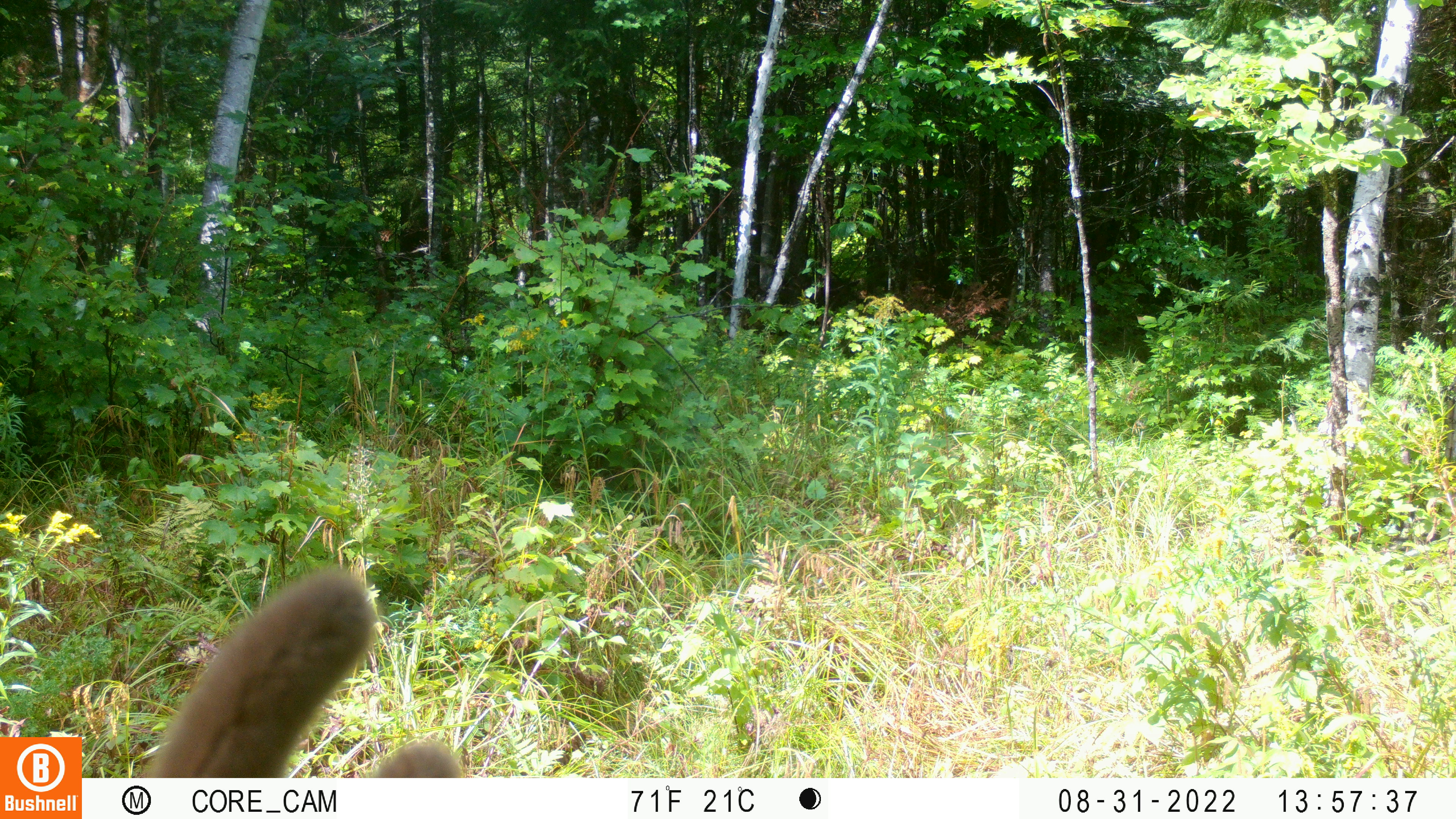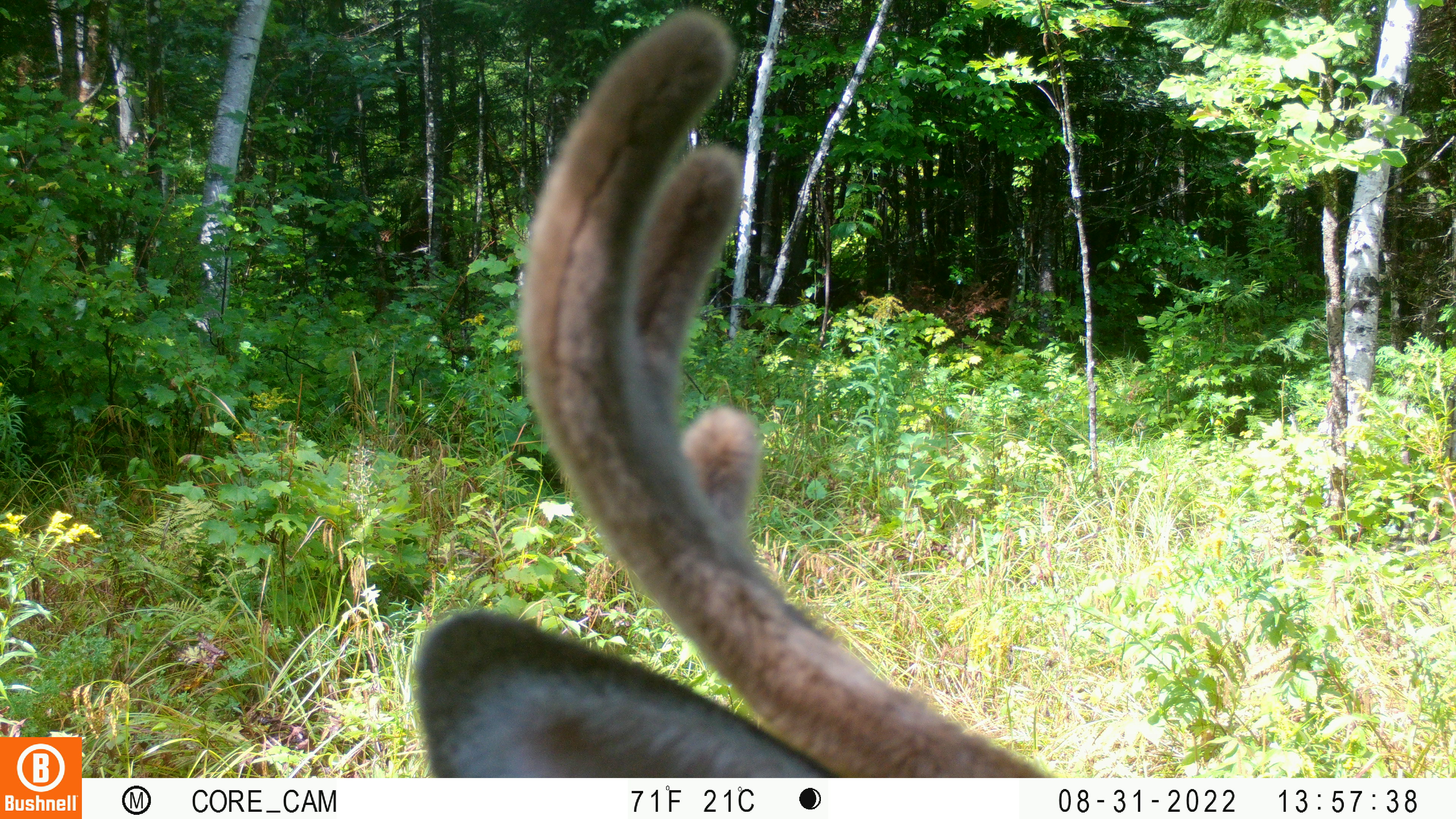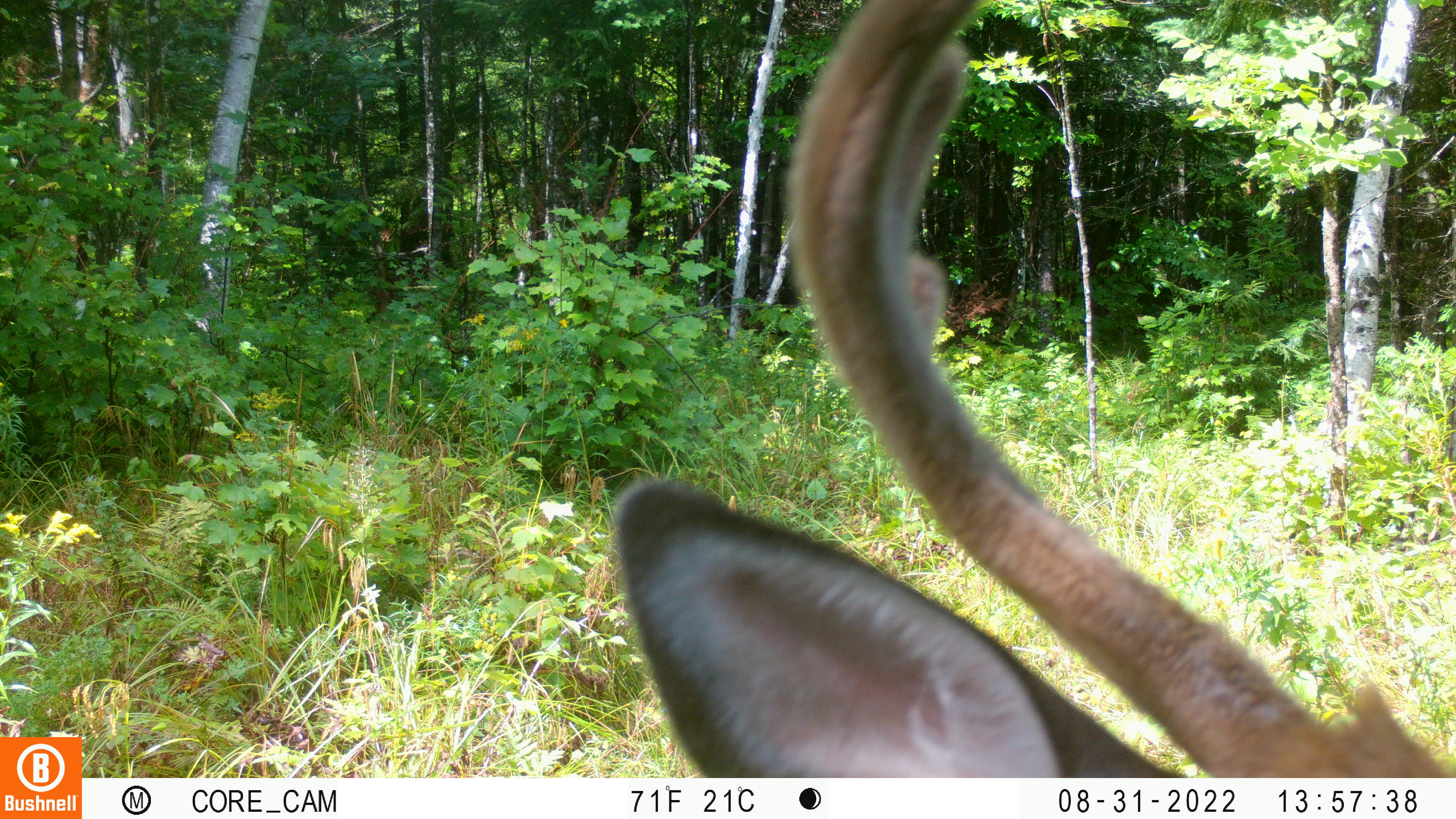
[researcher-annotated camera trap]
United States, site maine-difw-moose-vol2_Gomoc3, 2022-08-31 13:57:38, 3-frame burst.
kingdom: Animalia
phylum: Chordata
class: Mammalia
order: Artiodactyla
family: Cervidae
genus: Odocoileus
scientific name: Odocoileus virginianus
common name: white-tailed deer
White-tailed deer (Odocoileus virginianus).